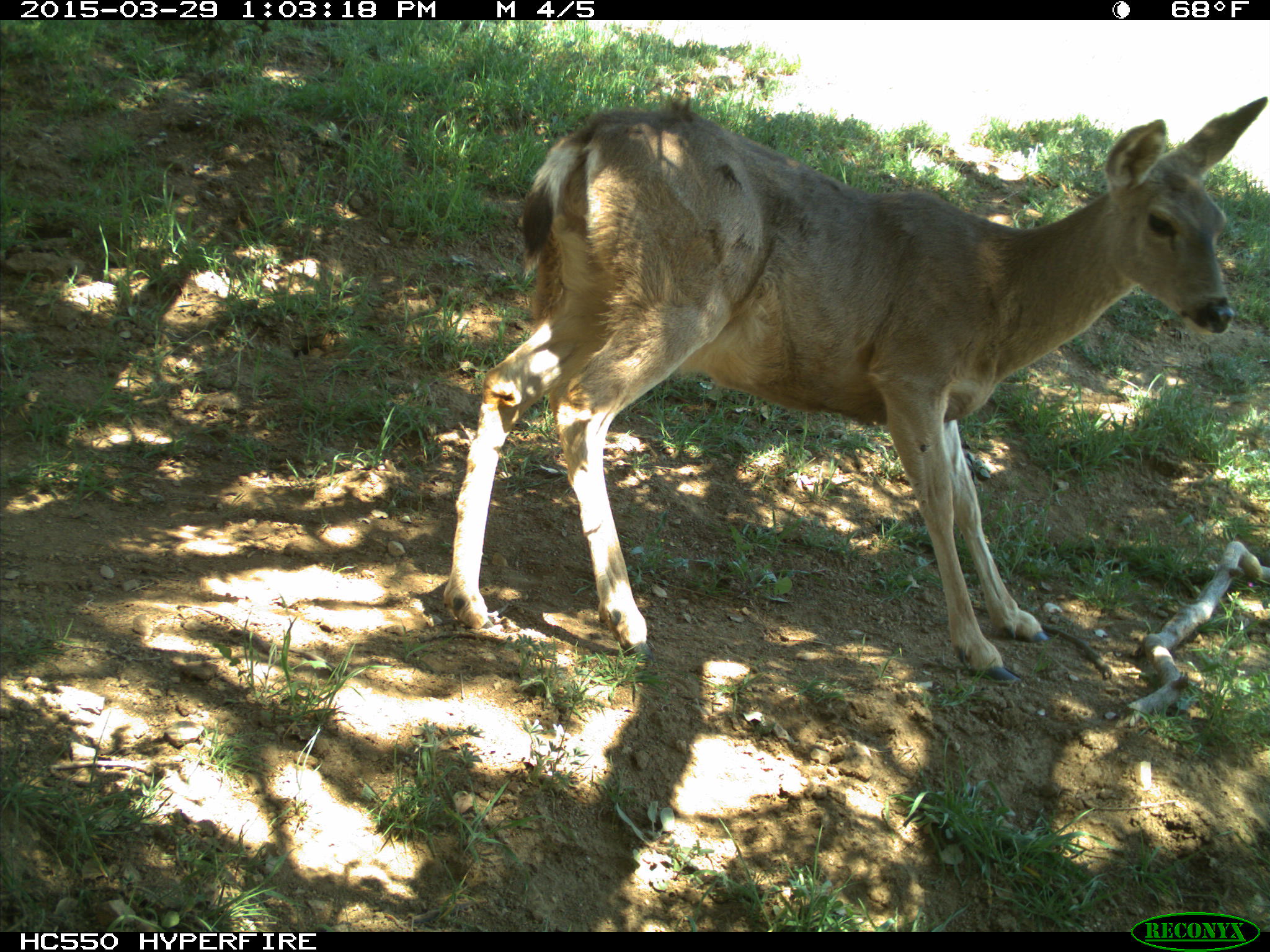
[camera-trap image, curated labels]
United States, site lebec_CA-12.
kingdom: Animalia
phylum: Chordata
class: Mammalia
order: Artiodactyla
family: Cervidae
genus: Odocoileus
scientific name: Odocoileus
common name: deer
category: unidentified deer